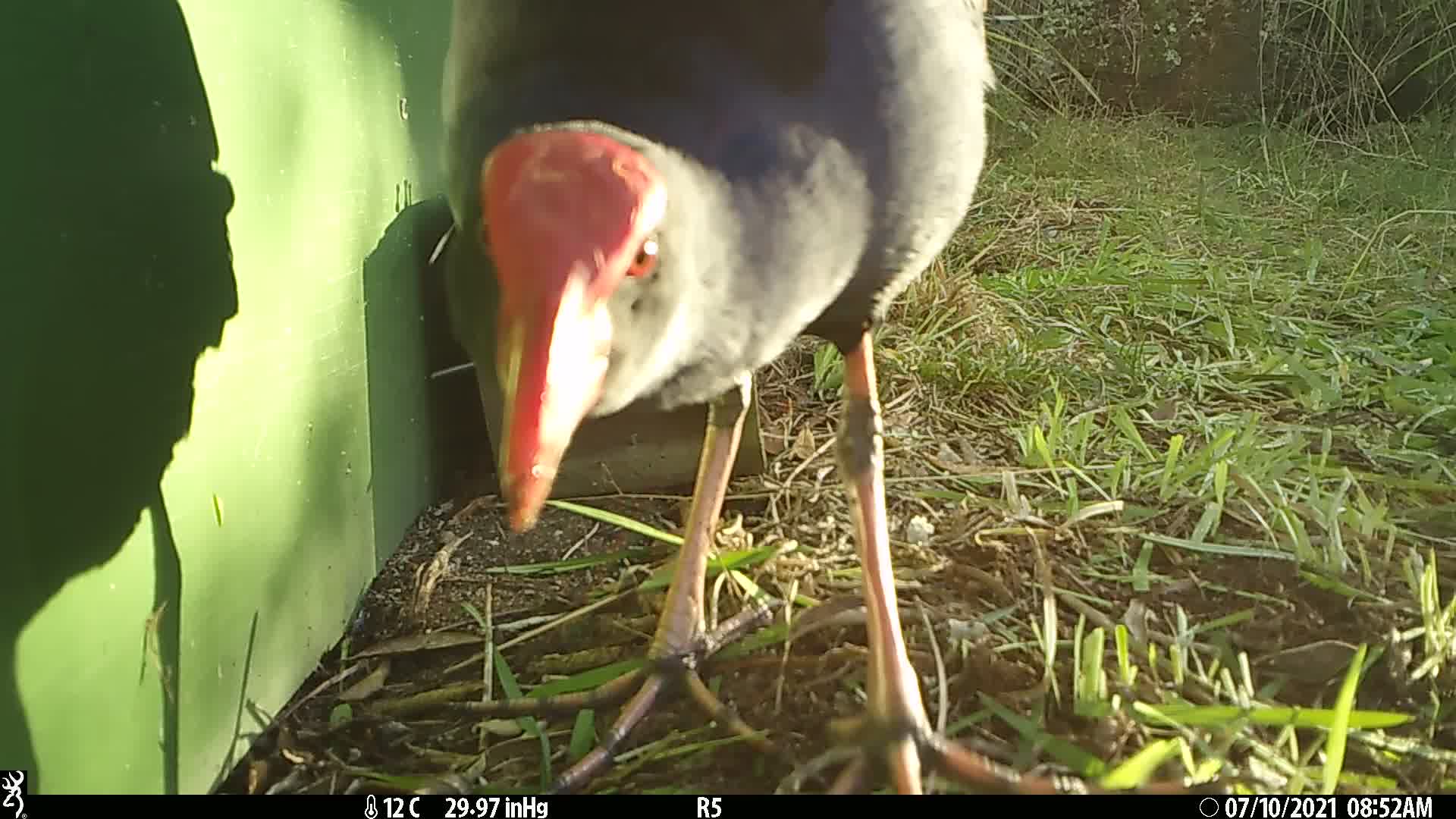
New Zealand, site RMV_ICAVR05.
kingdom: Animalia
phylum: Chordata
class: Aves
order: Gruiformes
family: Rallidae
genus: Porphyrio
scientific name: Porphyrio melanotus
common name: australasian swamphen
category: pukeko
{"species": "pukeko (australasian swamphen) (Porphyrio melanotus)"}